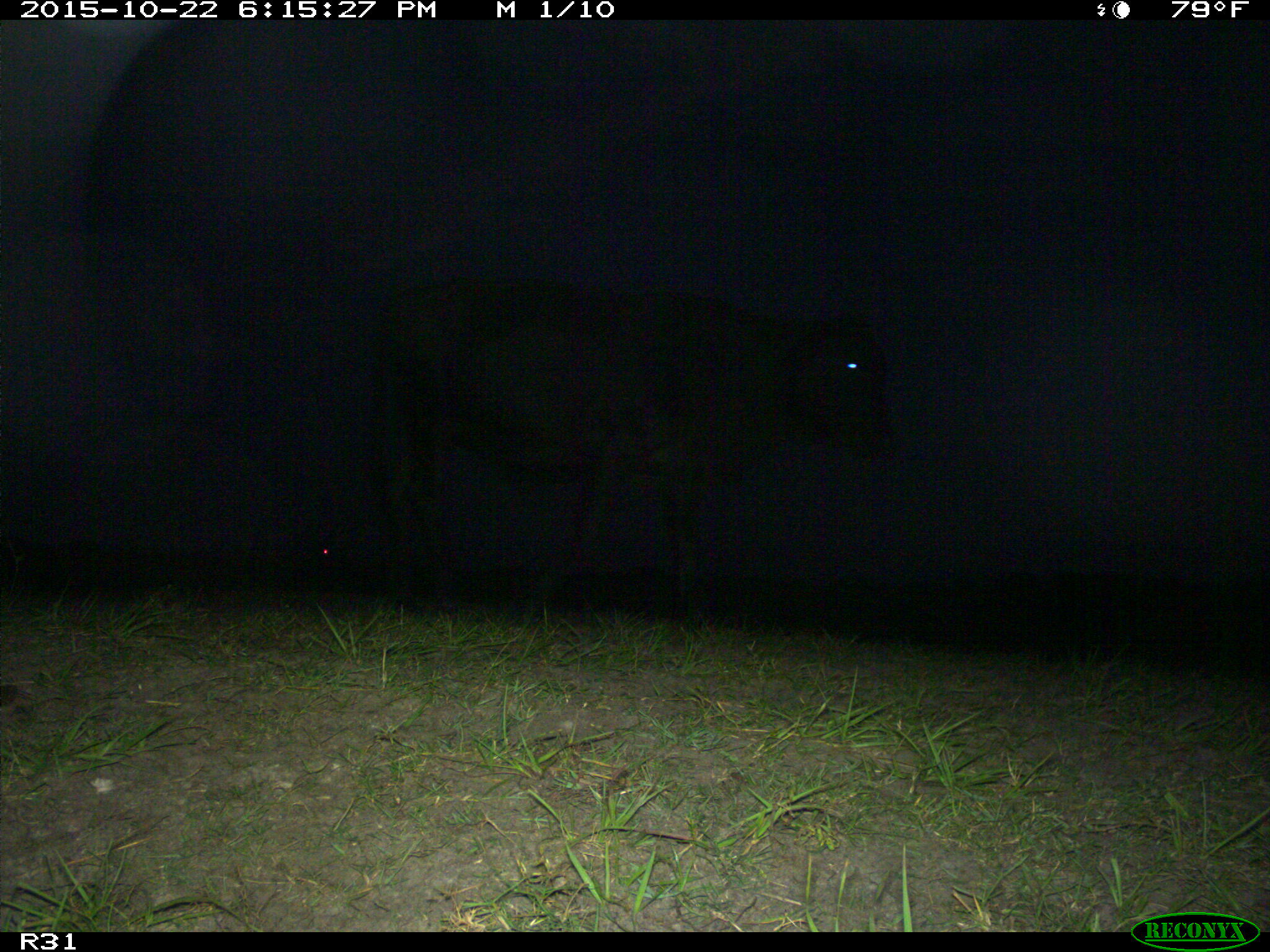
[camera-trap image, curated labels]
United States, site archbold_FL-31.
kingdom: Animalia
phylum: Chordata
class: Mammalia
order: Artiodactyla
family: Bovidae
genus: Bos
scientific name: Bos taurus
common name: domestic cow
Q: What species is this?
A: Bos taurus (domestic cow).